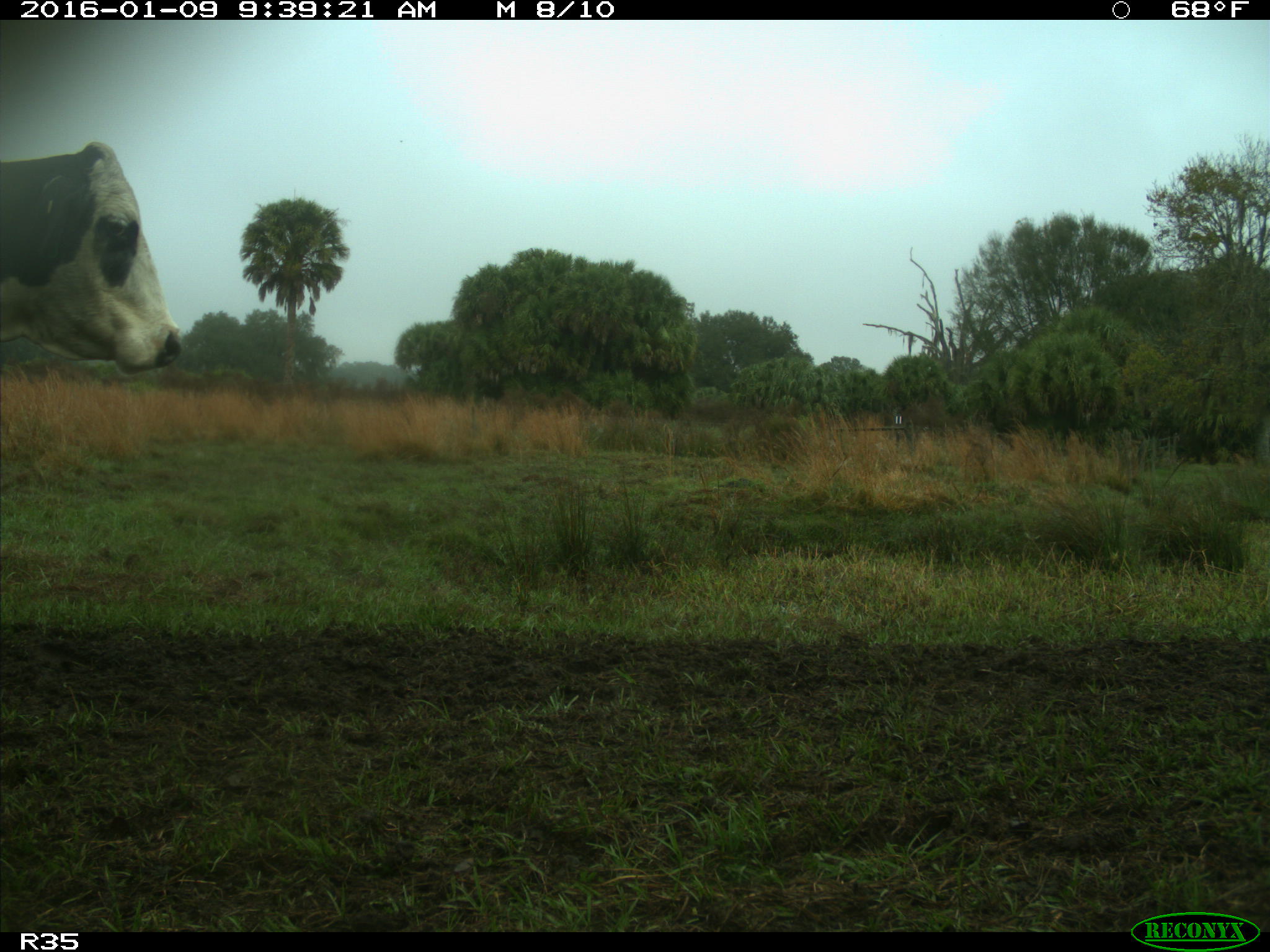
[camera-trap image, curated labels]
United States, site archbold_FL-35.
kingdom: Animalia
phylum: Chordata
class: Mammalia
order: Artiodactyla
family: Bovidae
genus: Bos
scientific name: Bos taurus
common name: domestic cow